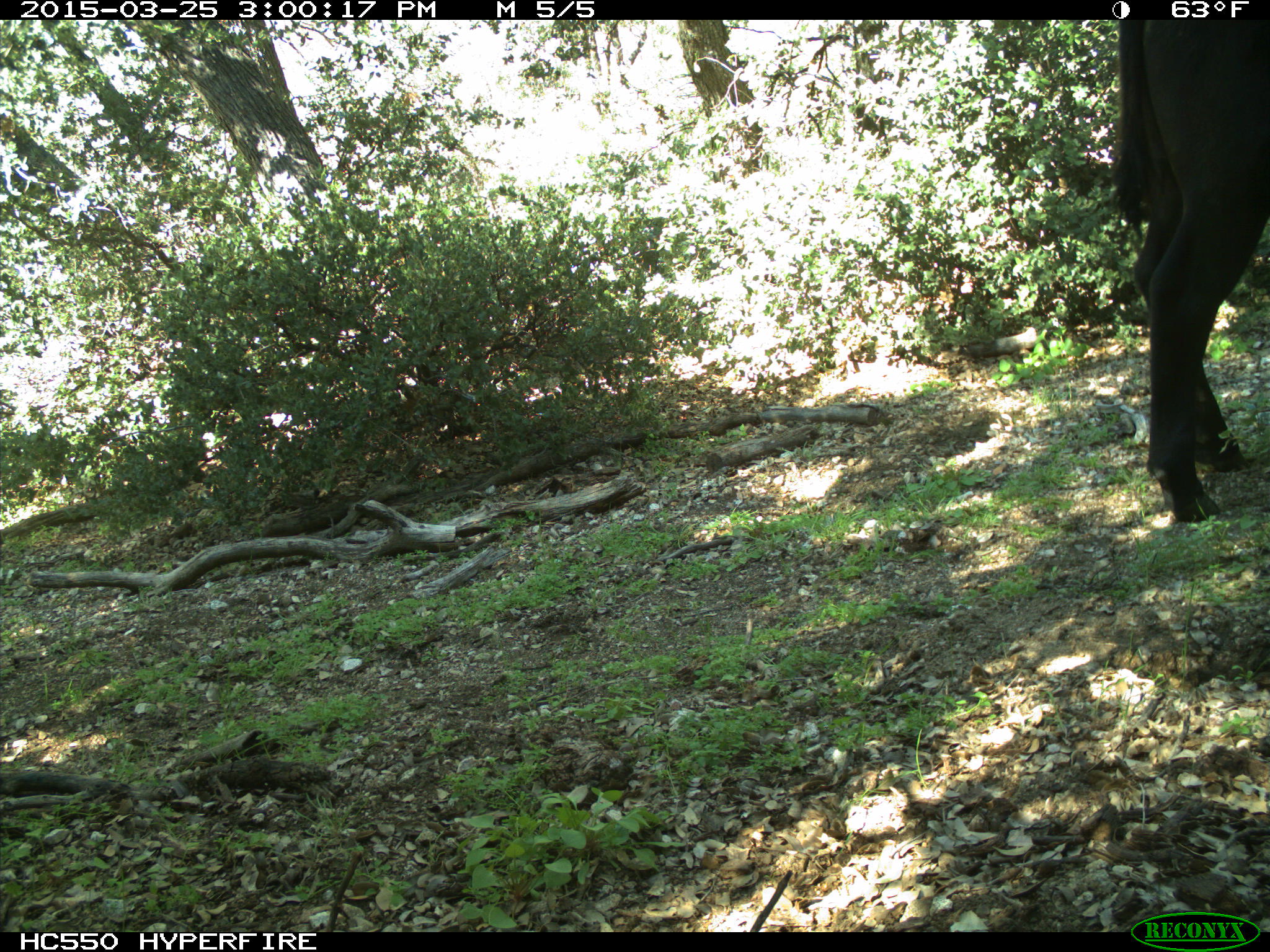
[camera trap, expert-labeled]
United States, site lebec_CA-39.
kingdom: Animalia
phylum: Chordata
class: Mammalia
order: Artiodactyla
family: Bovidae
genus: Bos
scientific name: Bos taurus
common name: domestic cow